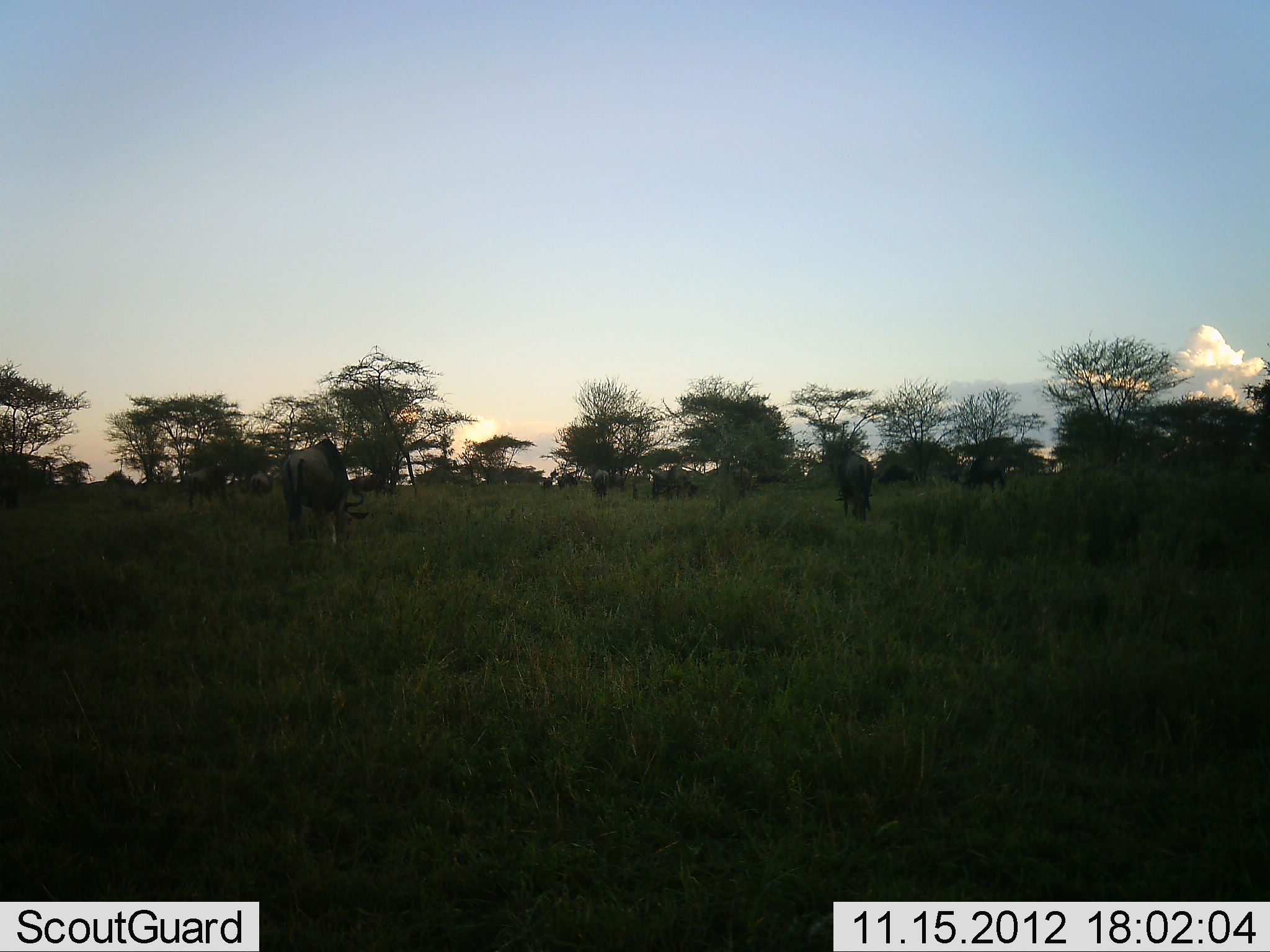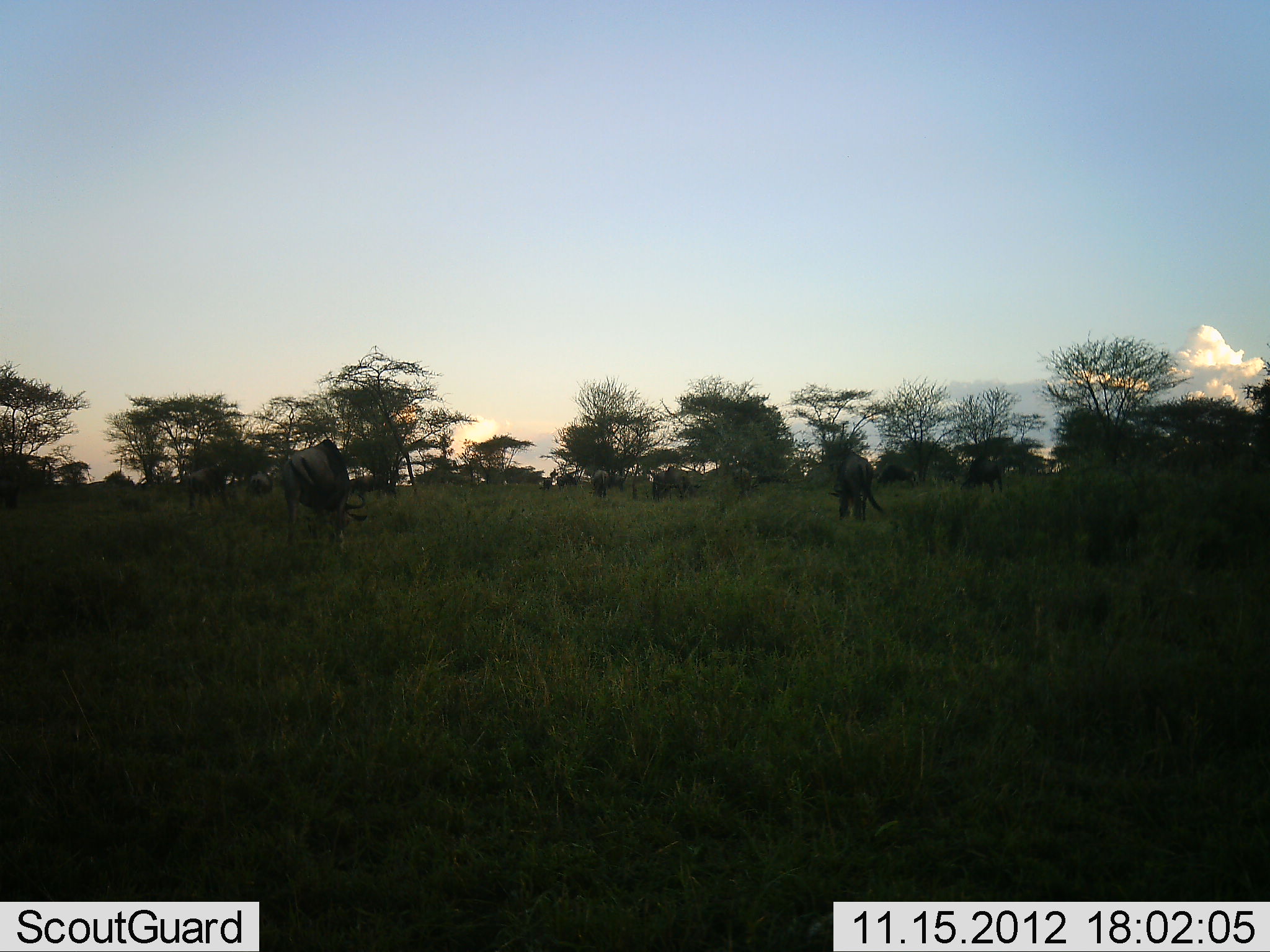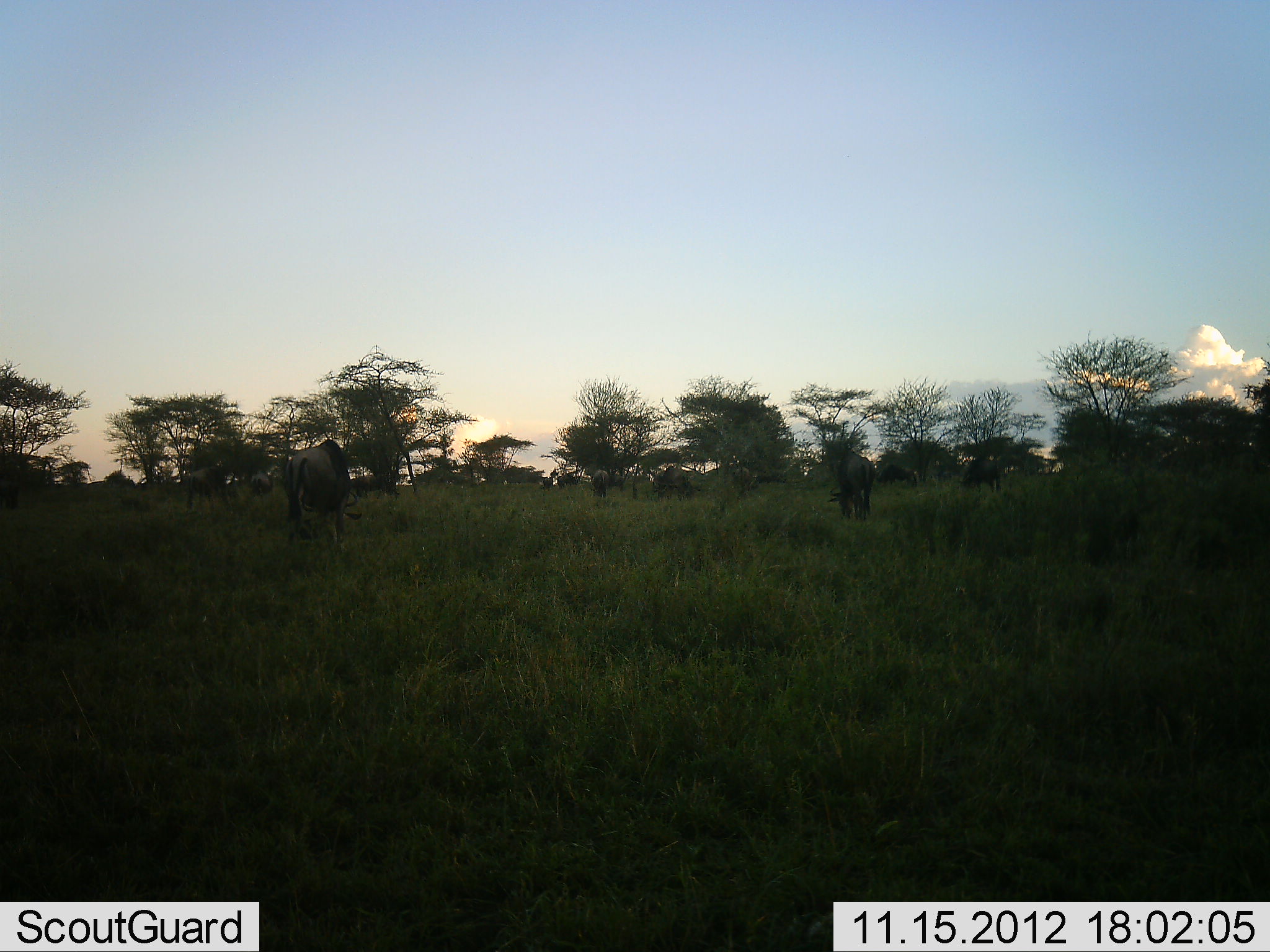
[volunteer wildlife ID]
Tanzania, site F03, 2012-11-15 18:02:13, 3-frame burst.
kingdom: Animalia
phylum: Chordata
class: Mammalia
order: Artiodactyla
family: Bovidae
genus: Connochaetes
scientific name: Connochaetes taurinus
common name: blue wildebeest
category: wildebeest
Wildebeest (blue wildebeest) (Connochaetes taurinus), count 9. Behavior (volunteer vote fractions): standing 40%, resting 0%, moving 0%, interacting 0%. Young present (vote fraction): 0%. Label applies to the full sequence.